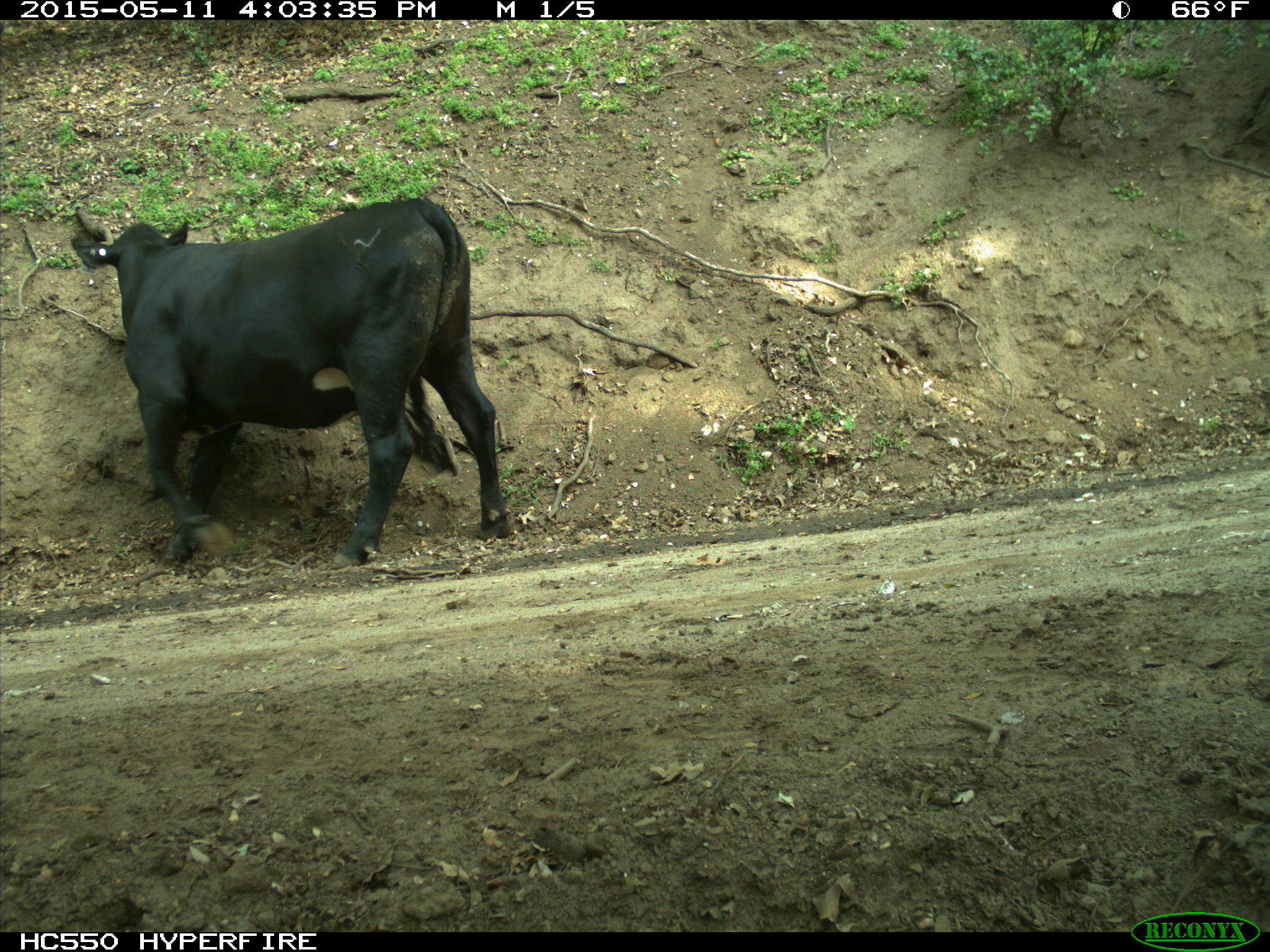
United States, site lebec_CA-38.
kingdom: Animalia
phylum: Chordata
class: Mammalia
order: Artiodactyla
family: Bovidae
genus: Bos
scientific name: Bos taurus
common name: domestic cow